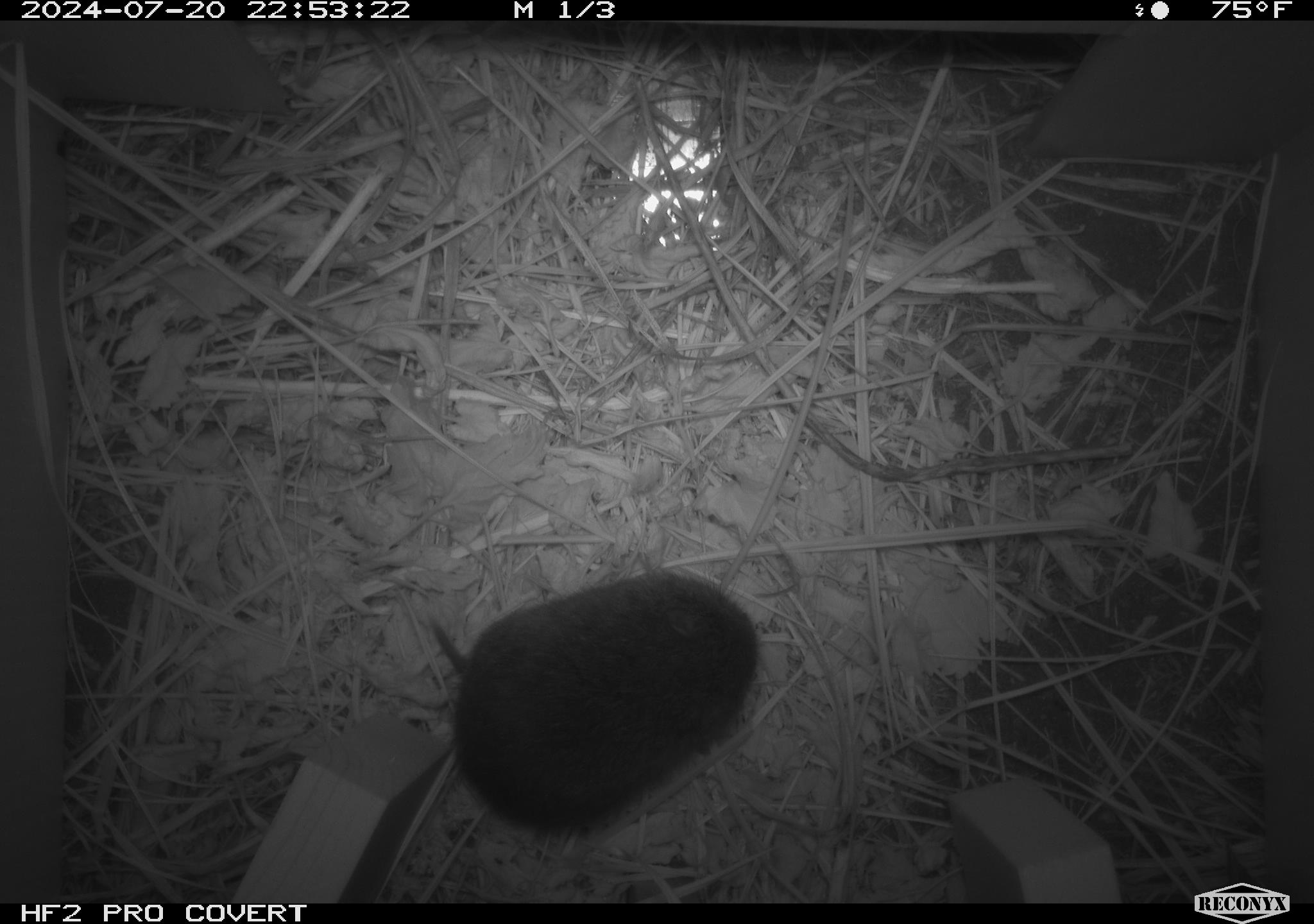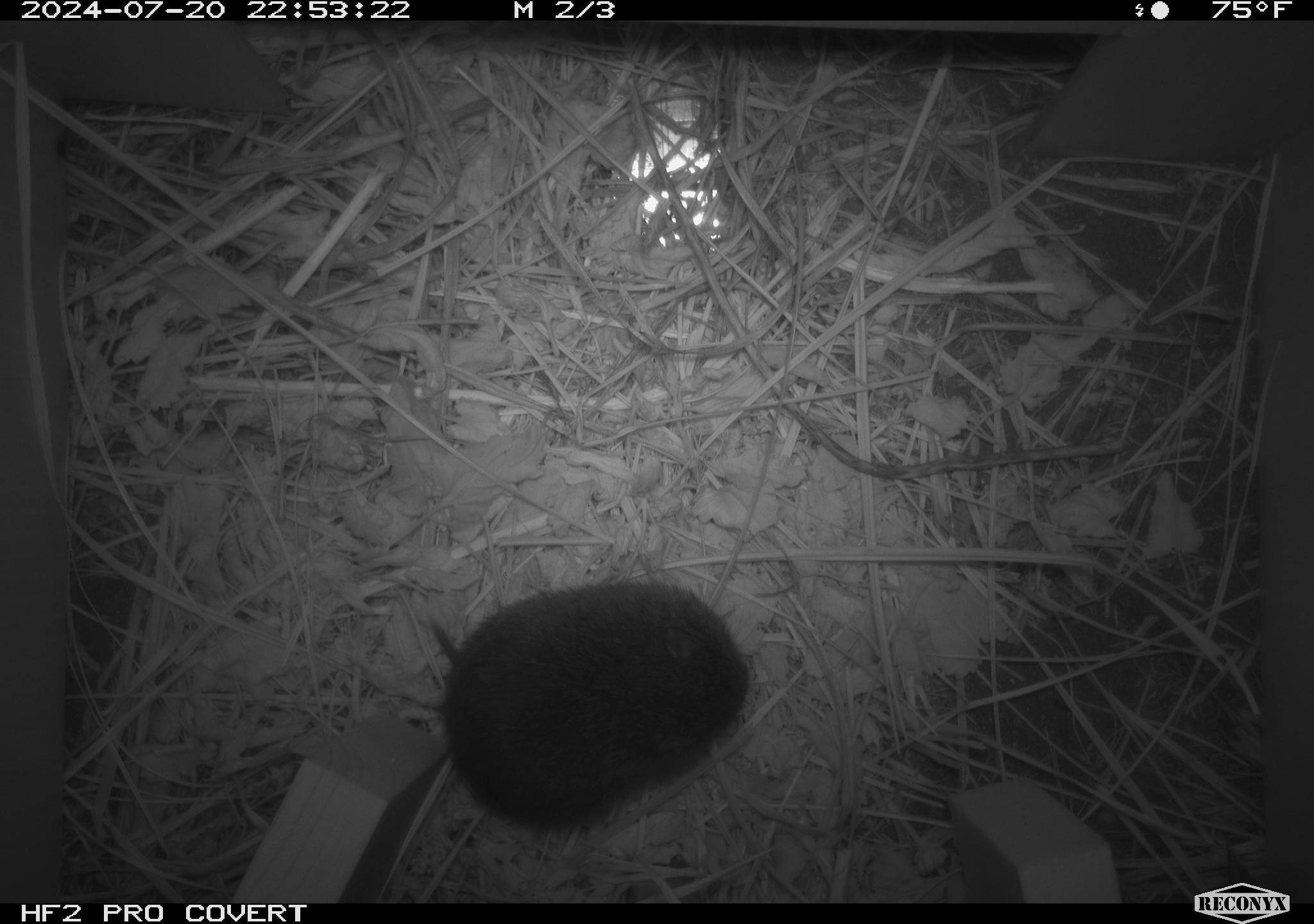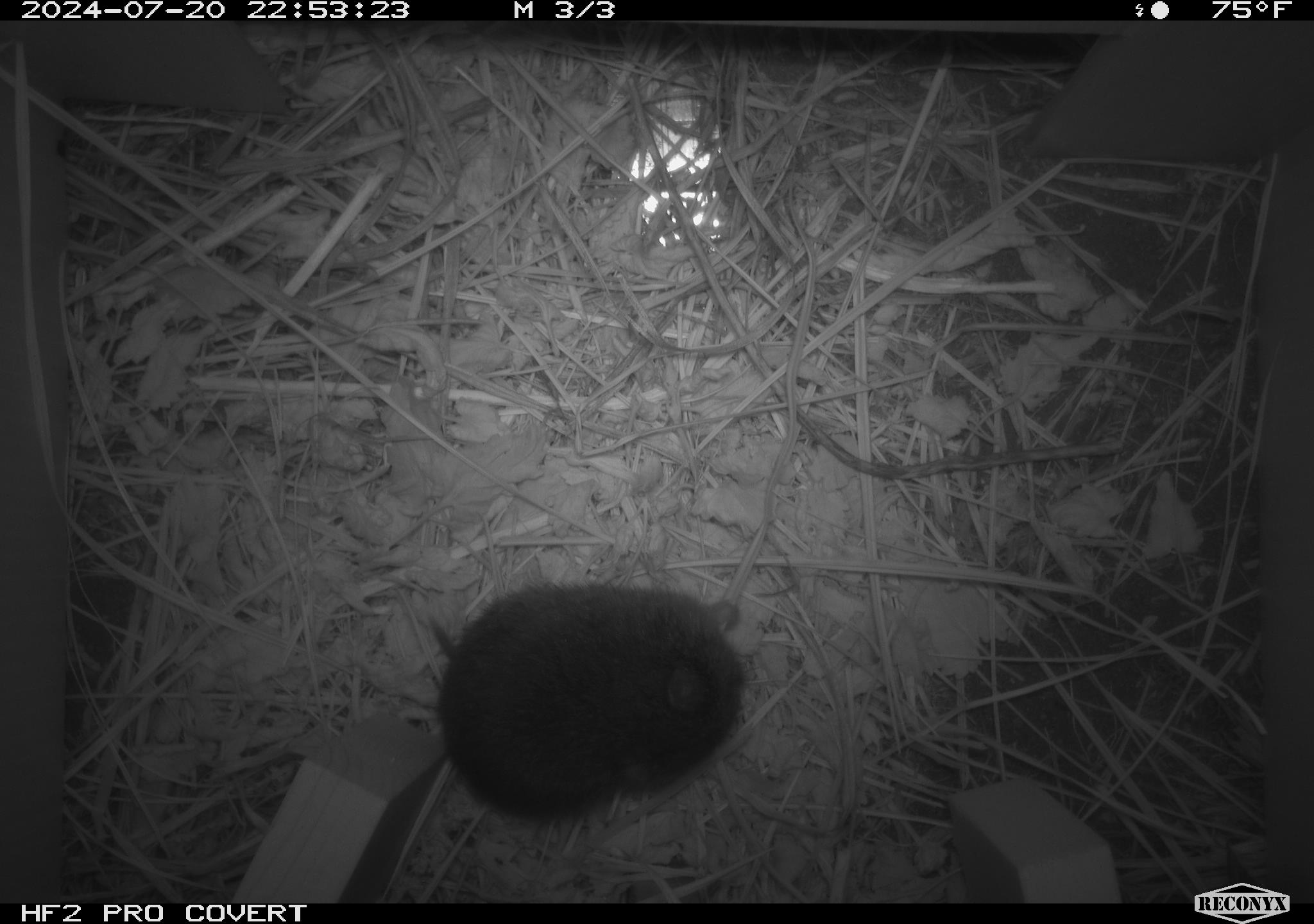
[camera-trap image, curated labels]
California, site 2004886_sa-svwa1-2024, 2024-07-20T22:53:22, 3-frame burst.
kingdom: Animalia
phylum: Chordata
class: Mammalia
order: Rodentia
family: Cricetidae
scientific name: Arvicolinae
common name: voles, lemmings, and muskrats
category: arvicolinae subfamily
Arvicolinae subfamily (voles, lemmings, and muskrats) (Arvicolinae).